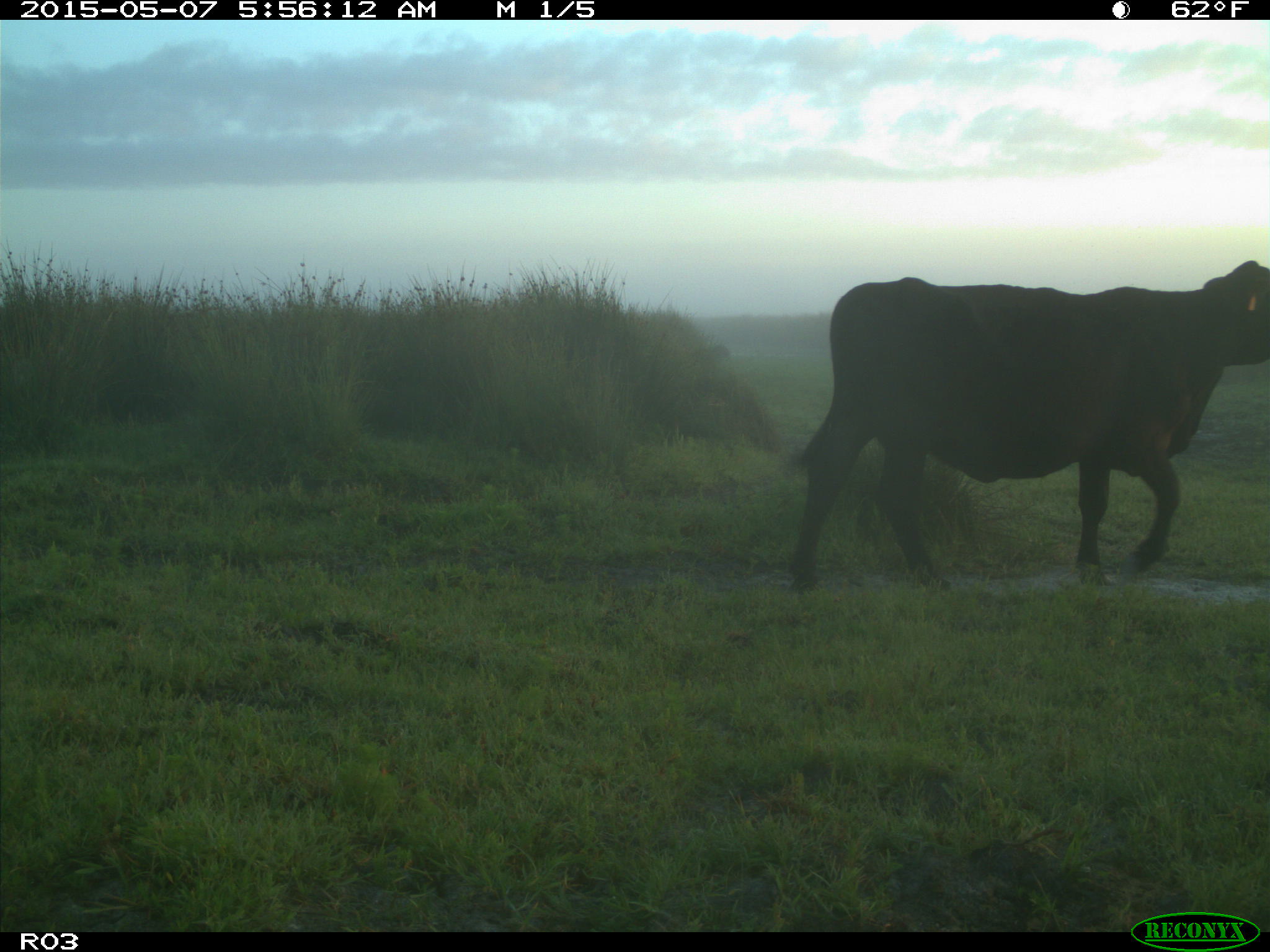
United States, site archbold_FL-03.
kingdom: Animalia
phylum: Chordata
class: Mammalia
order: Artiodactyla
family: Bovidae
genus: Bos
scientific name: Bos taurus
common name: domestic cow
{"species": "Bos taurus (domestic cow)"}